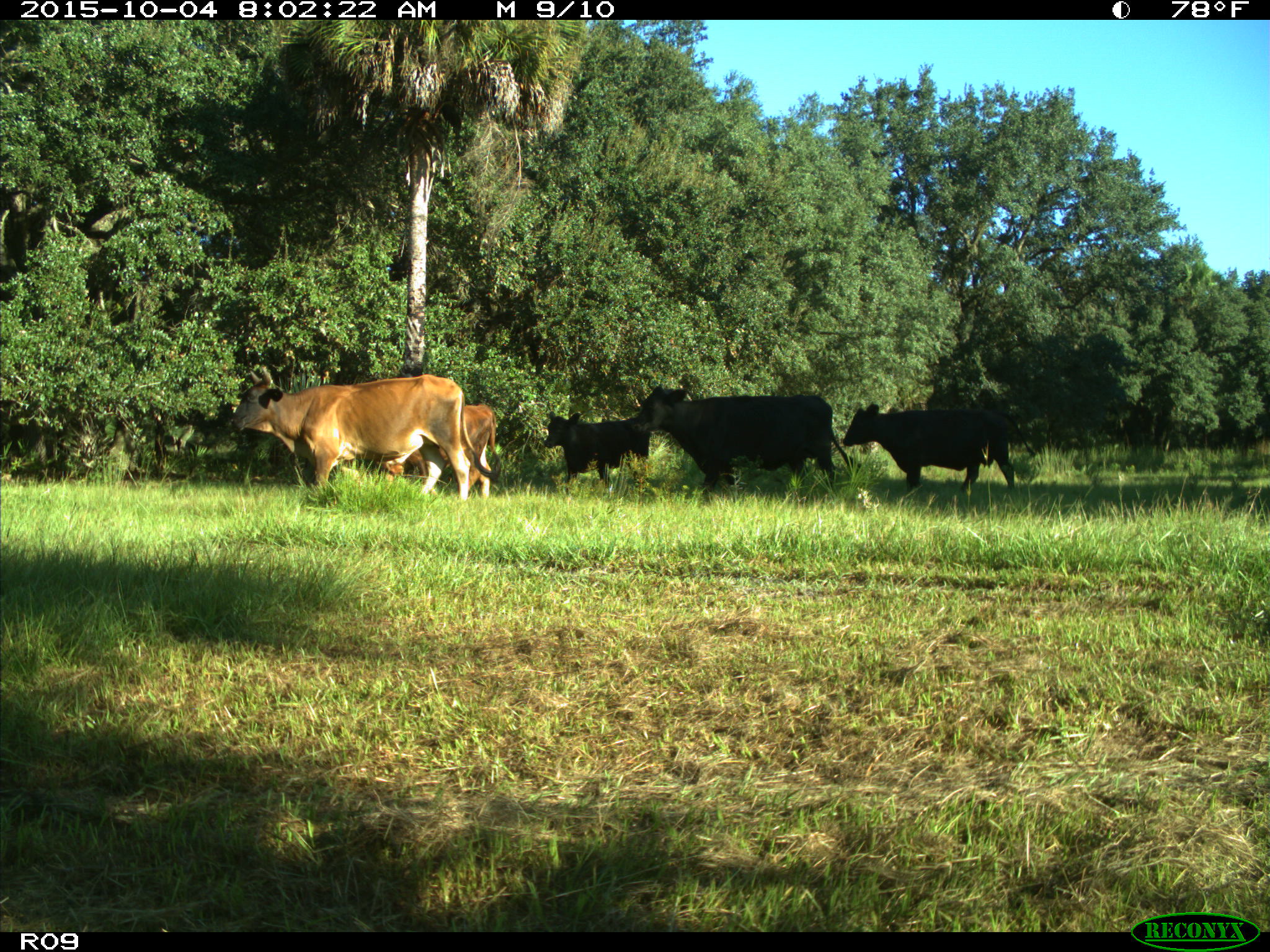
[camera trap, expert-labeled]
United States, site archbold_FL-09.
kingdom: Animalia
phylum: Chordata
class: Mammalia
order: Artiodactyla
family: Bovidae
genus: Bos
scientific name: Bos taurus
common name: domestic cow